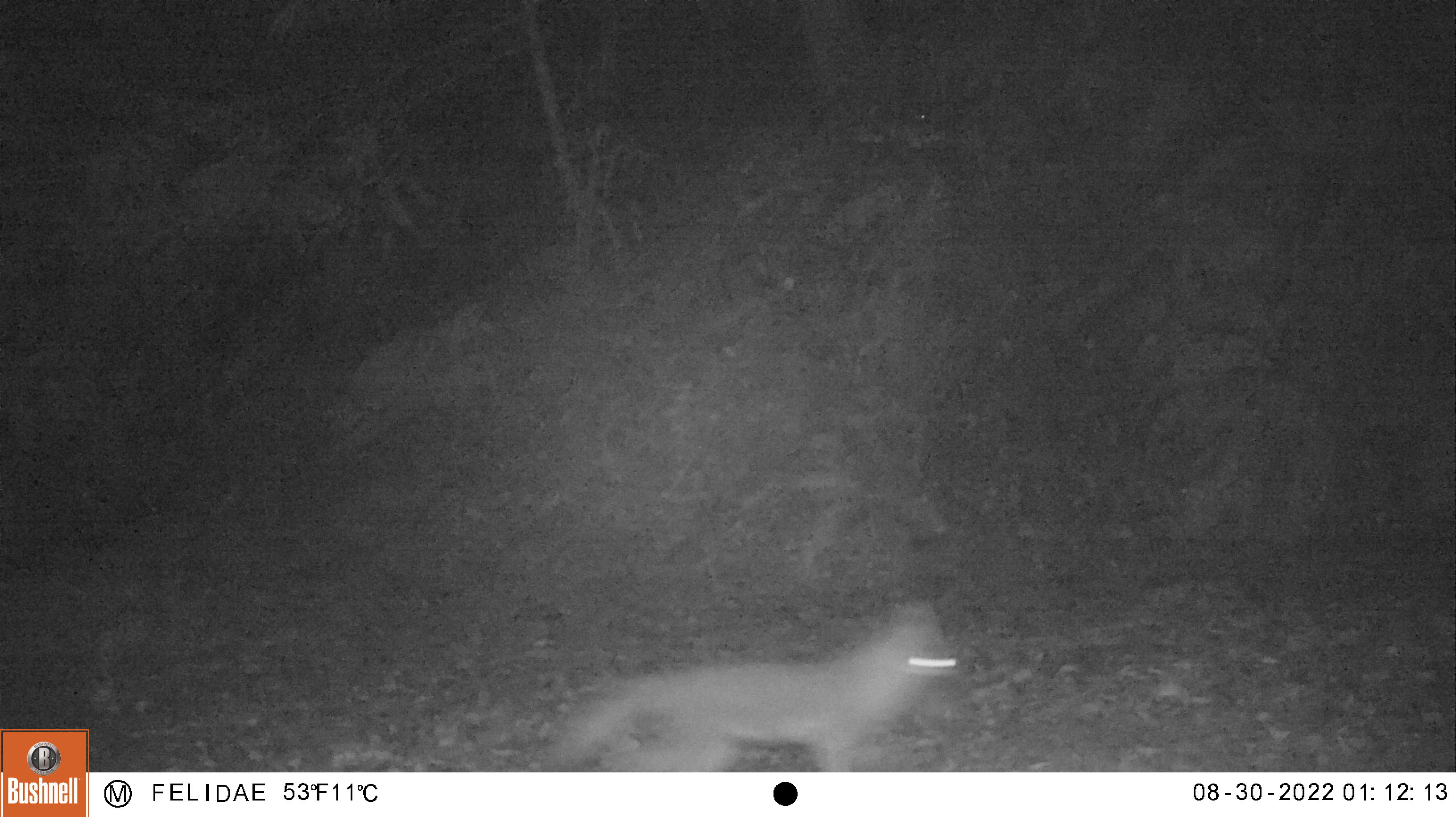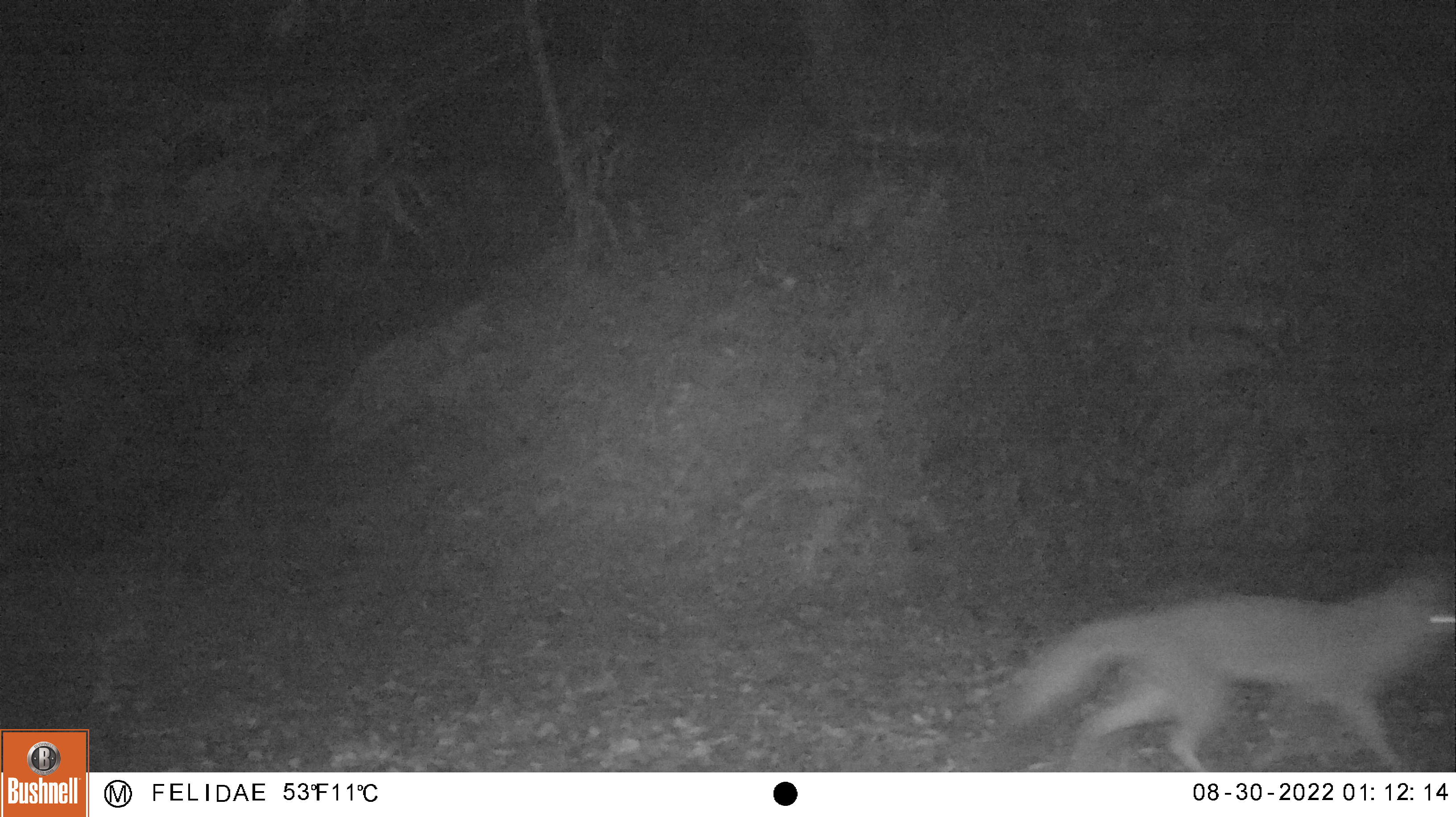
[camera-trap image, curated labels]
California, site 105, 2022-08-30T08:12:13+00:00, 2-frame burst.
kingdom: Animalia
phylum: Chordata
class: Mammalia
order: Carnivora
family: Canidae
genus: Urocyon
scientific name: Urocyon cinereoargenteus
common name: gray fox